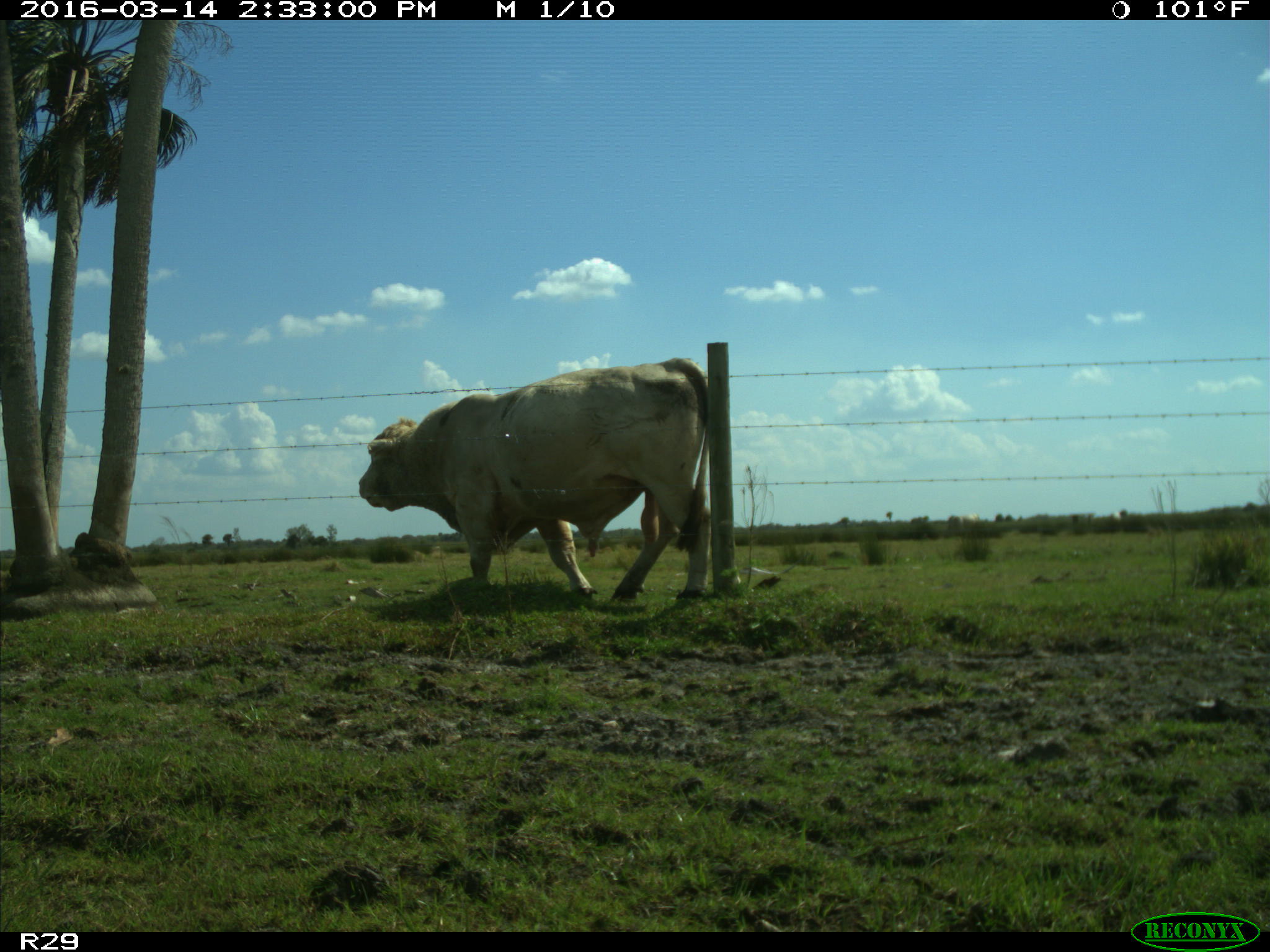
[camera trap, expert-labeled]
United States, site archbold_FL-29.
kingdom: Animalia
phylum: Chordata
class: Mammalia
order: Artiodactyla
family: Bovidae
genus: Bos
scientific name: Bos taurus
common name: domestic cow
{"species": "Bos taurus (domestic cow)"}